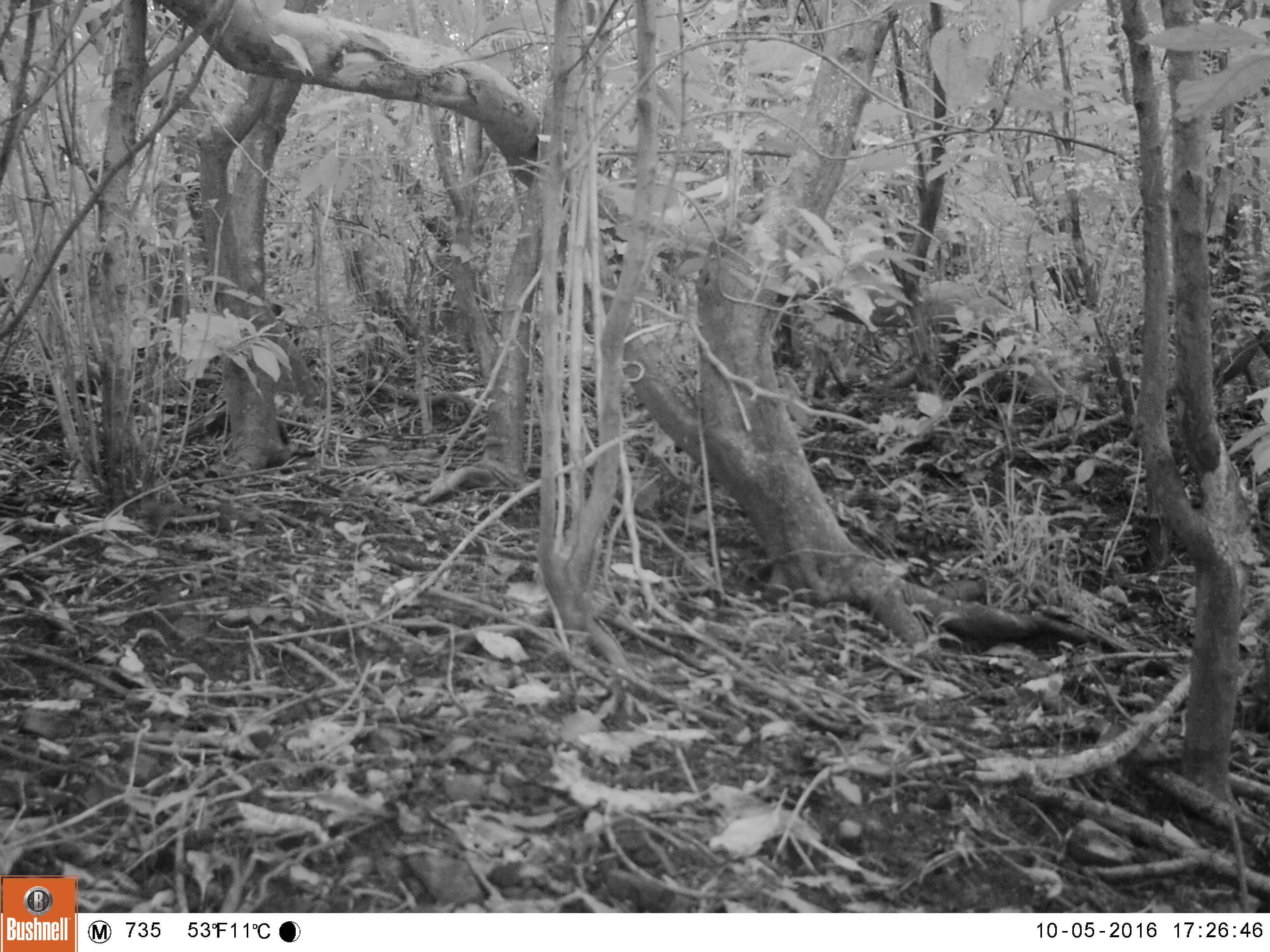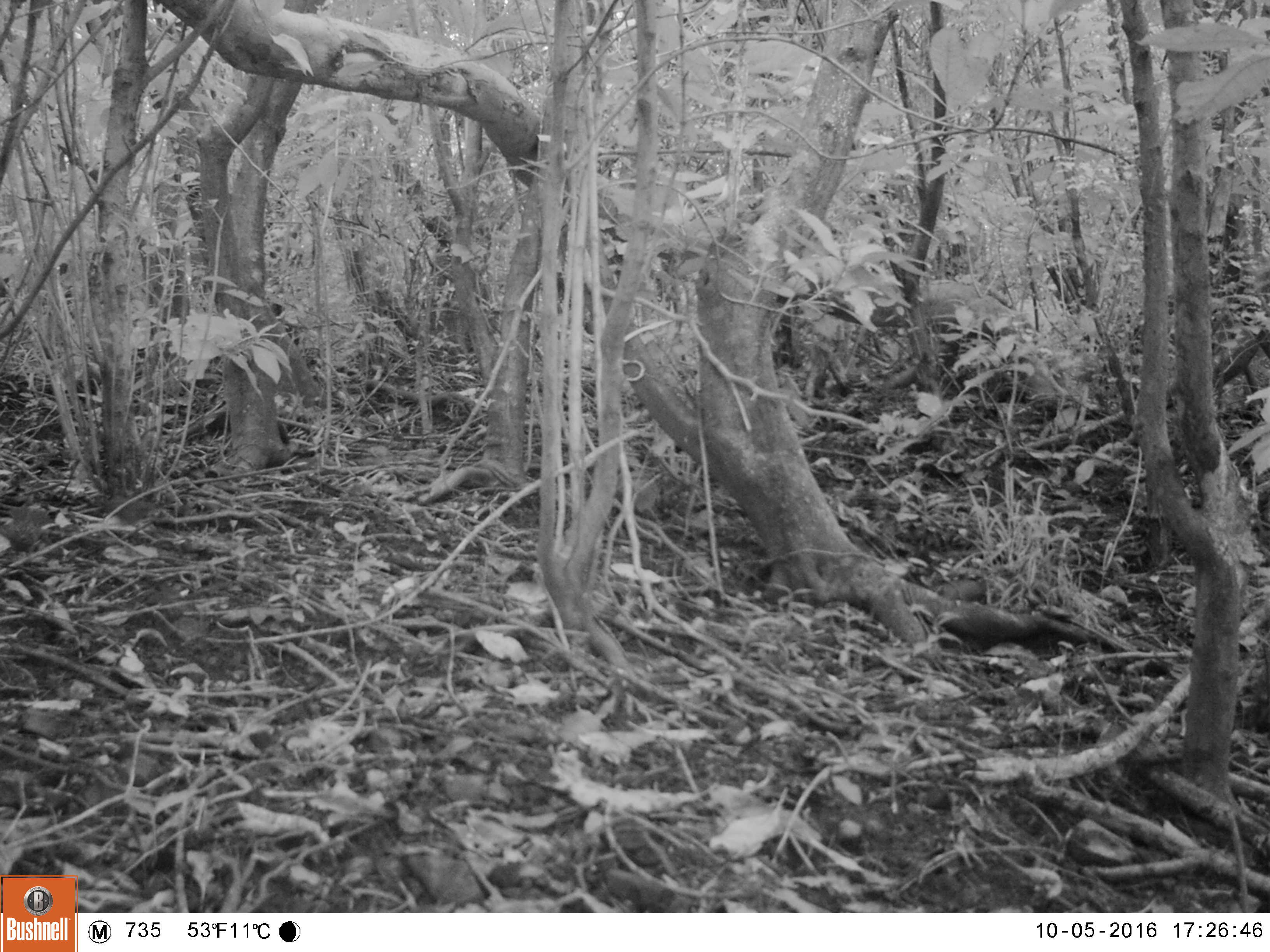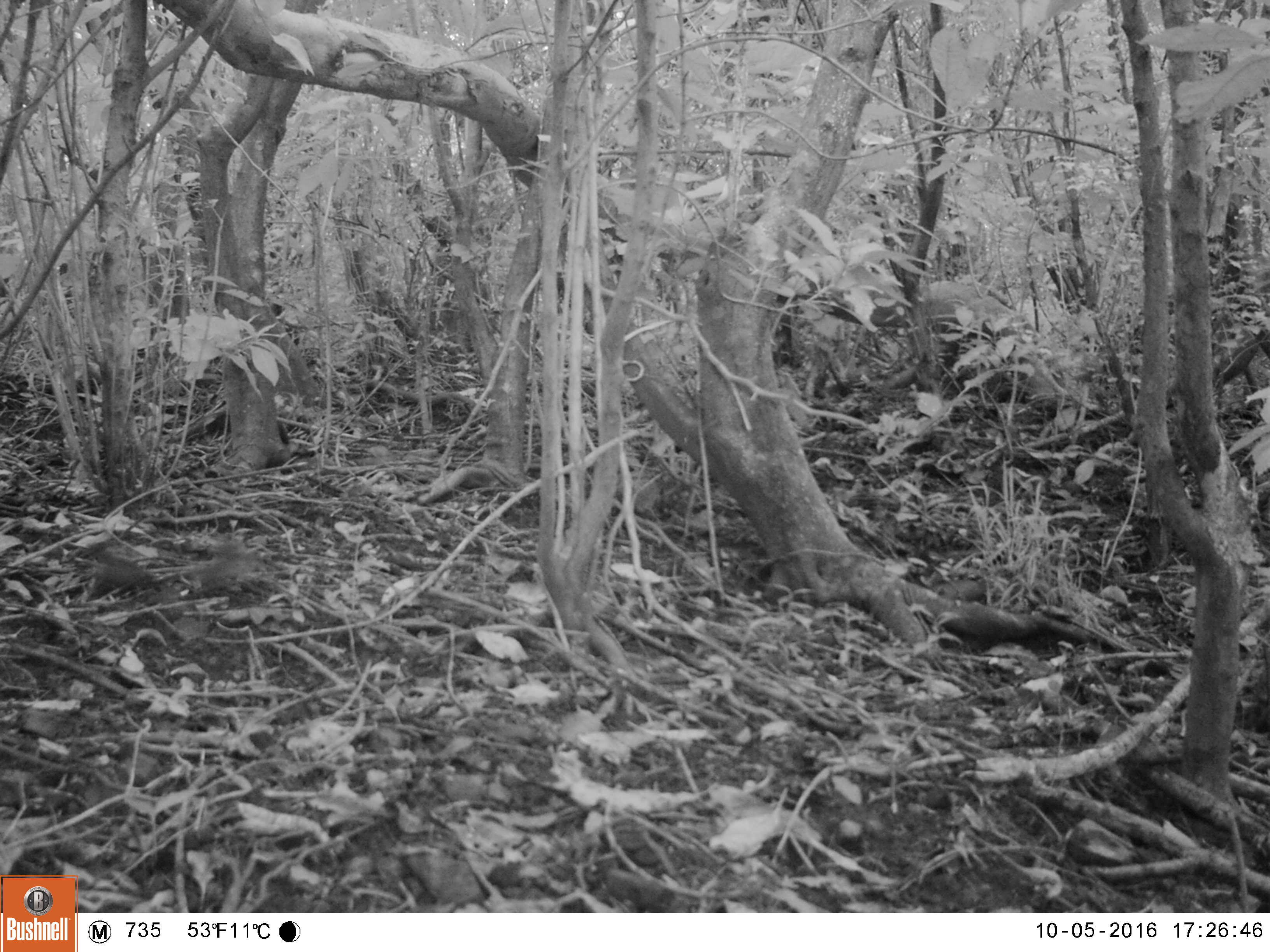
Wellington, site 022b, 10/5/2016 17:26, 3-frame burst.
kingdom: Animalia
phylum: Chordata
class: Aves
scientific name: Aves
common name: bird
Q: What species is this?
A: Bird (Aves).